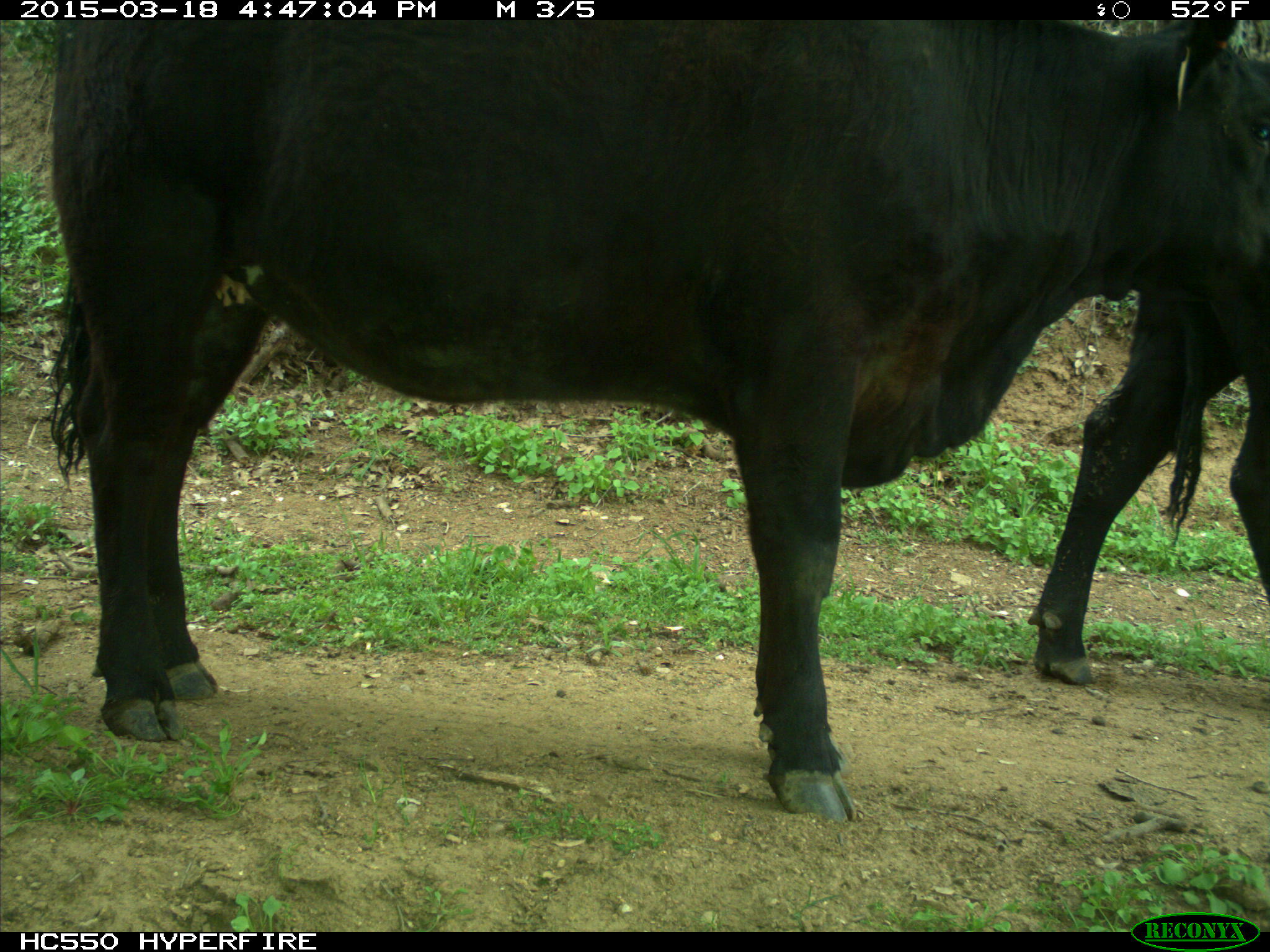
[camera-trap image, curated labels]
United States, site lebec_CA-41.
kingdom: Animalia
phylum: Chordata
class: Mammalia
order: Artiodactyla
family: Bovidae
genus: Bos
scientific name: Bos taurus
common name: domestic cow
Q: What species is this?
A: Bos taurus (domestic cow).